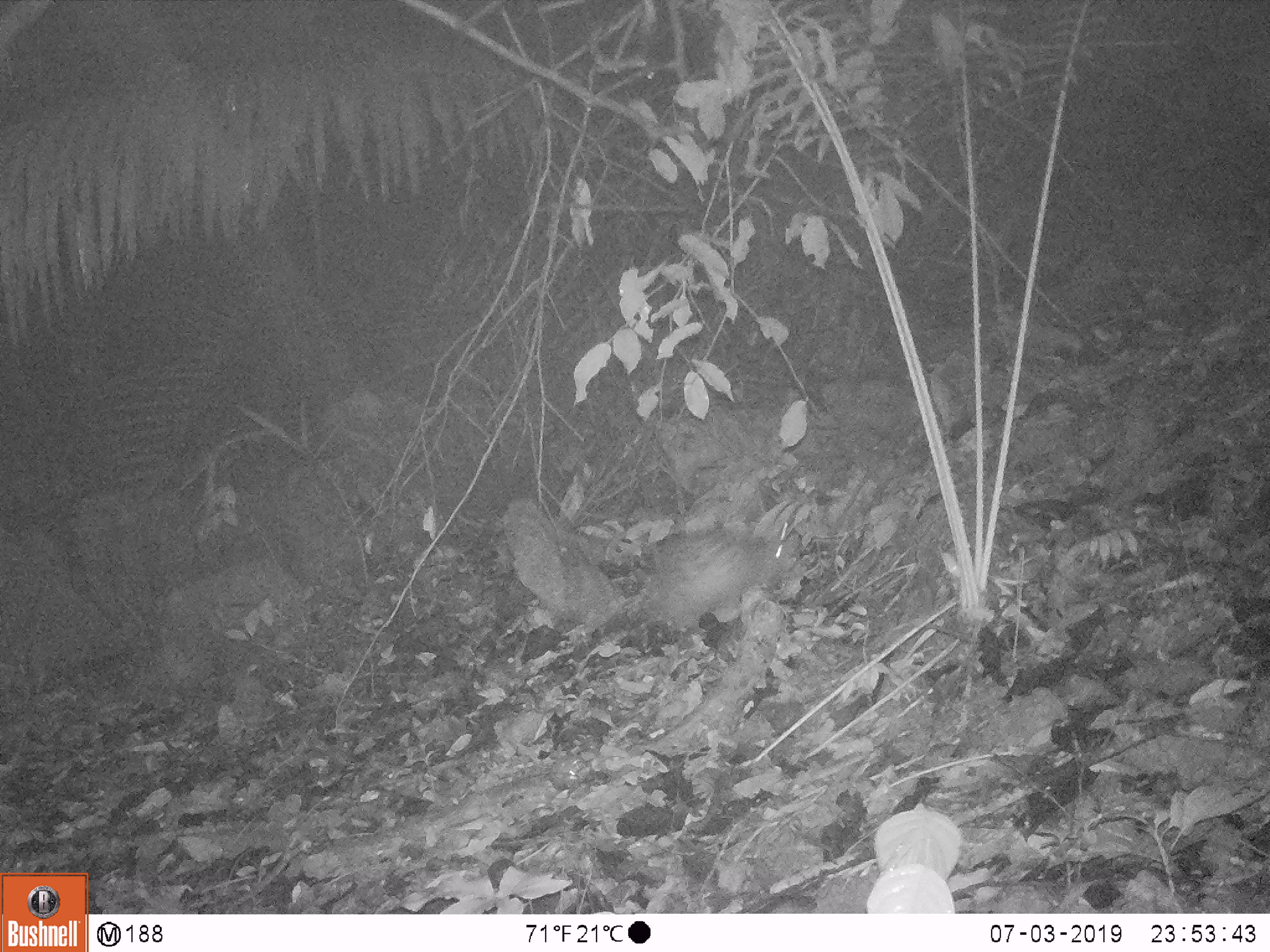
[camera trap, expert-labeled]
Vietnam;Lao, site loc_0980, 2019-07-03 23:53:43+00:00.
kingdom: Animalia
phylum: Chordata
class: Mammalia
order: Rodentia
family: Hystricidae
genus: Atherurus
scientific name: Atherurus macrourus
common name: asiatic brush-tailed porcupine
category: asiatic brush tailed porcupine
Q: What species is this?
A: Asiatic brush tailed porcupine (asiatic brush-tailed porcupine) (Atherurus macrourus).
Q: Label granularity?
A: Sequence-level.